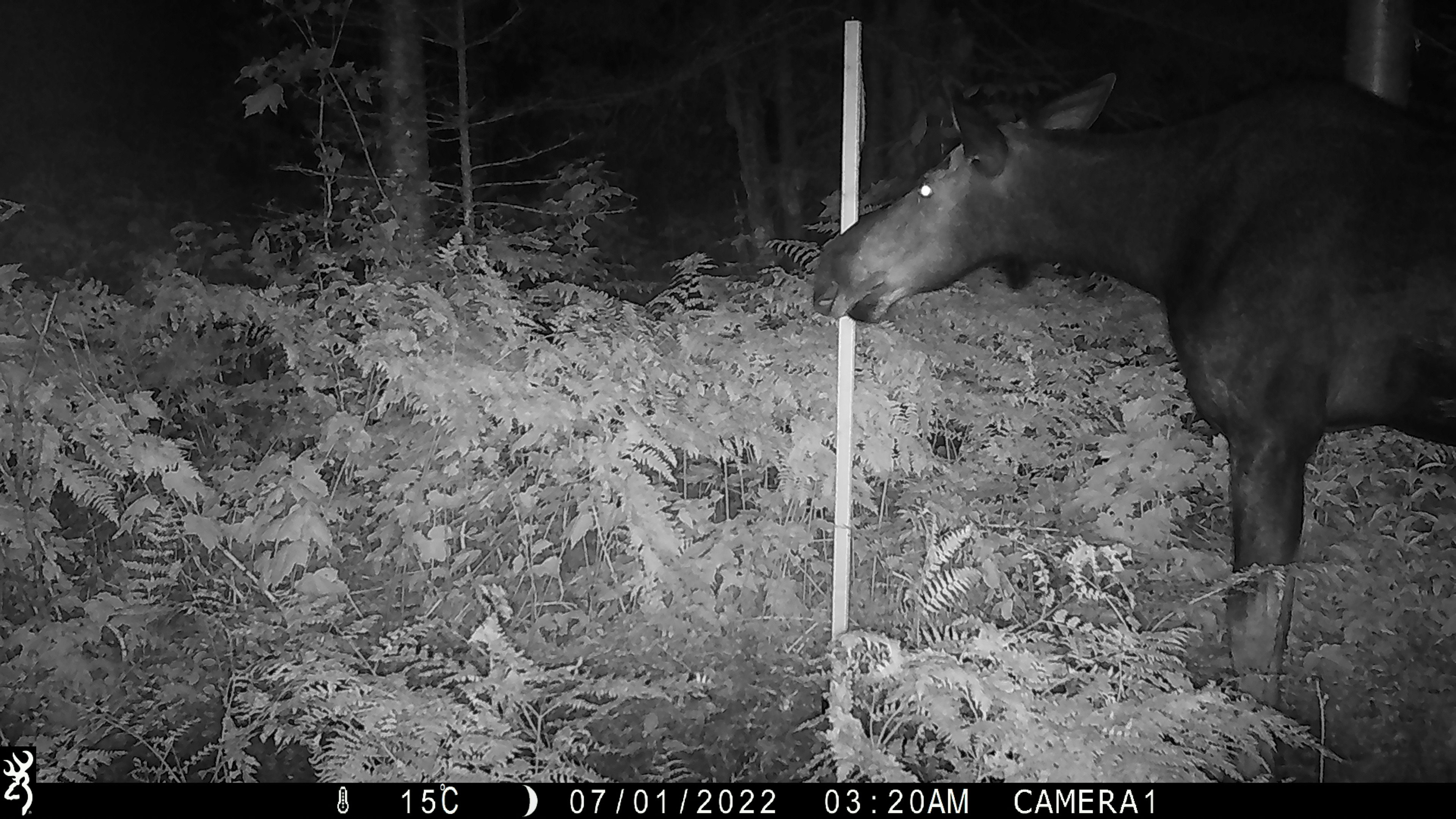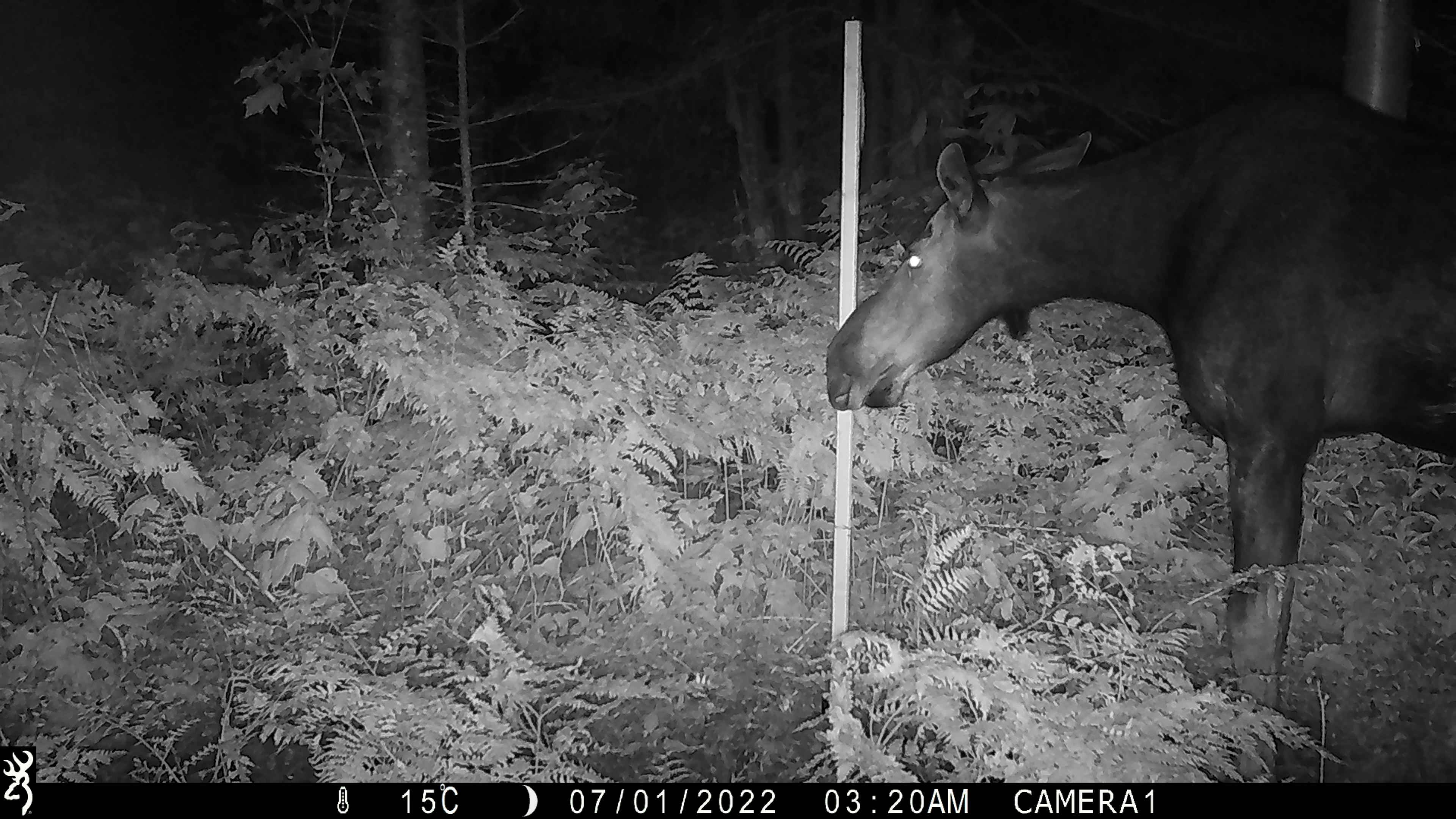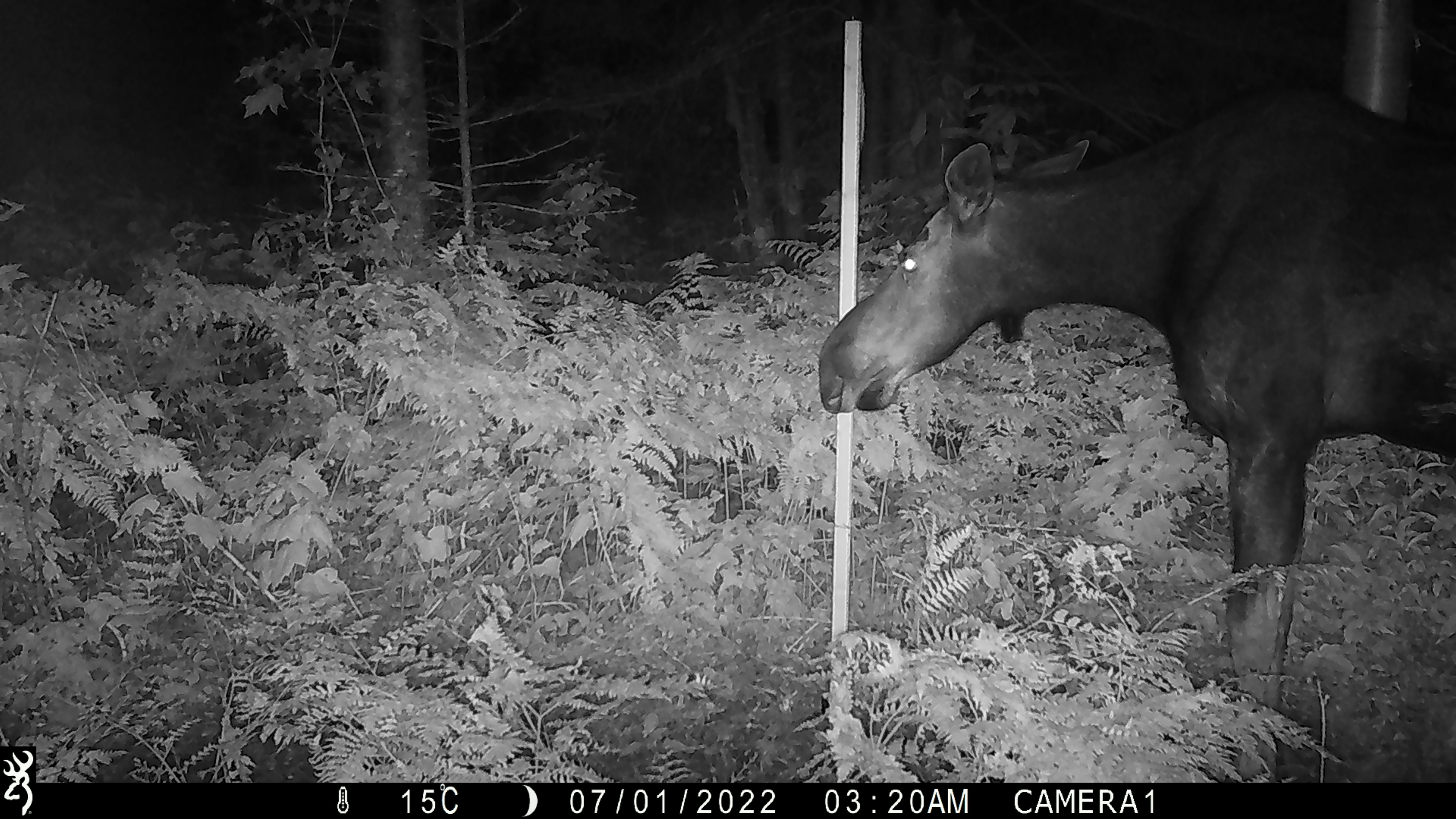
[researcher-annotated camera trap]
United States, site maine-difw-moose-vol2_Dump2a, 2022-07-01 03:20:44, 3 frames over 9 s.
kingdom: Animalia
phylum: Chordata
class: Mammalia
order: Artiodactyla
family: Cervidae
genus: Alces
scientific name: Alces alces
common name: moose